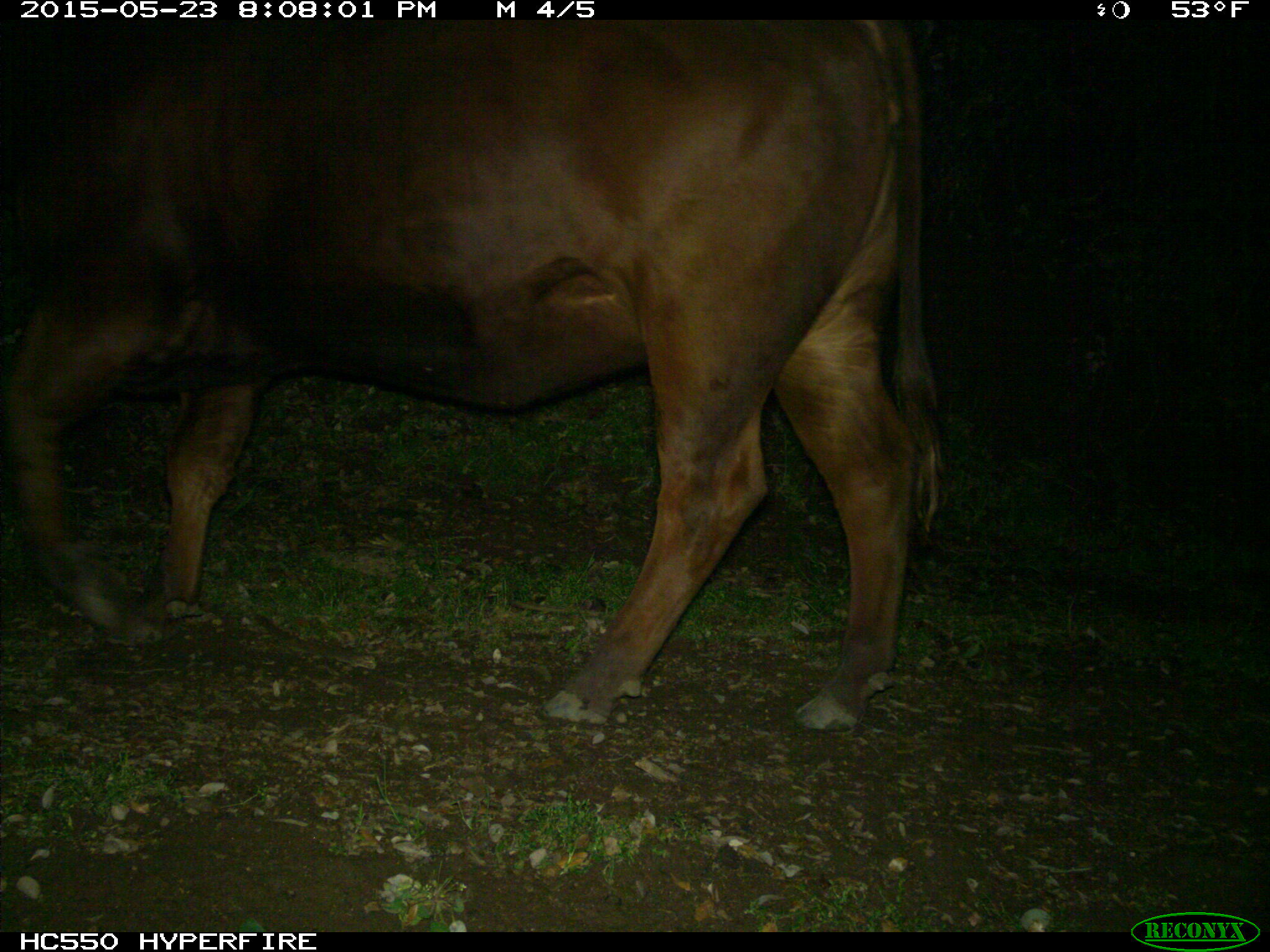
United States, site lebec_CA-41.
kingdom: Animalia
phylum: Chordata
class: Mammalia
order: Artiodactyla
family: Bovidae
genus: Bos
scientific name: Bos taurus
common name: domestic cow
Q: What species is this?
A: Bos taurus (domestic cow).